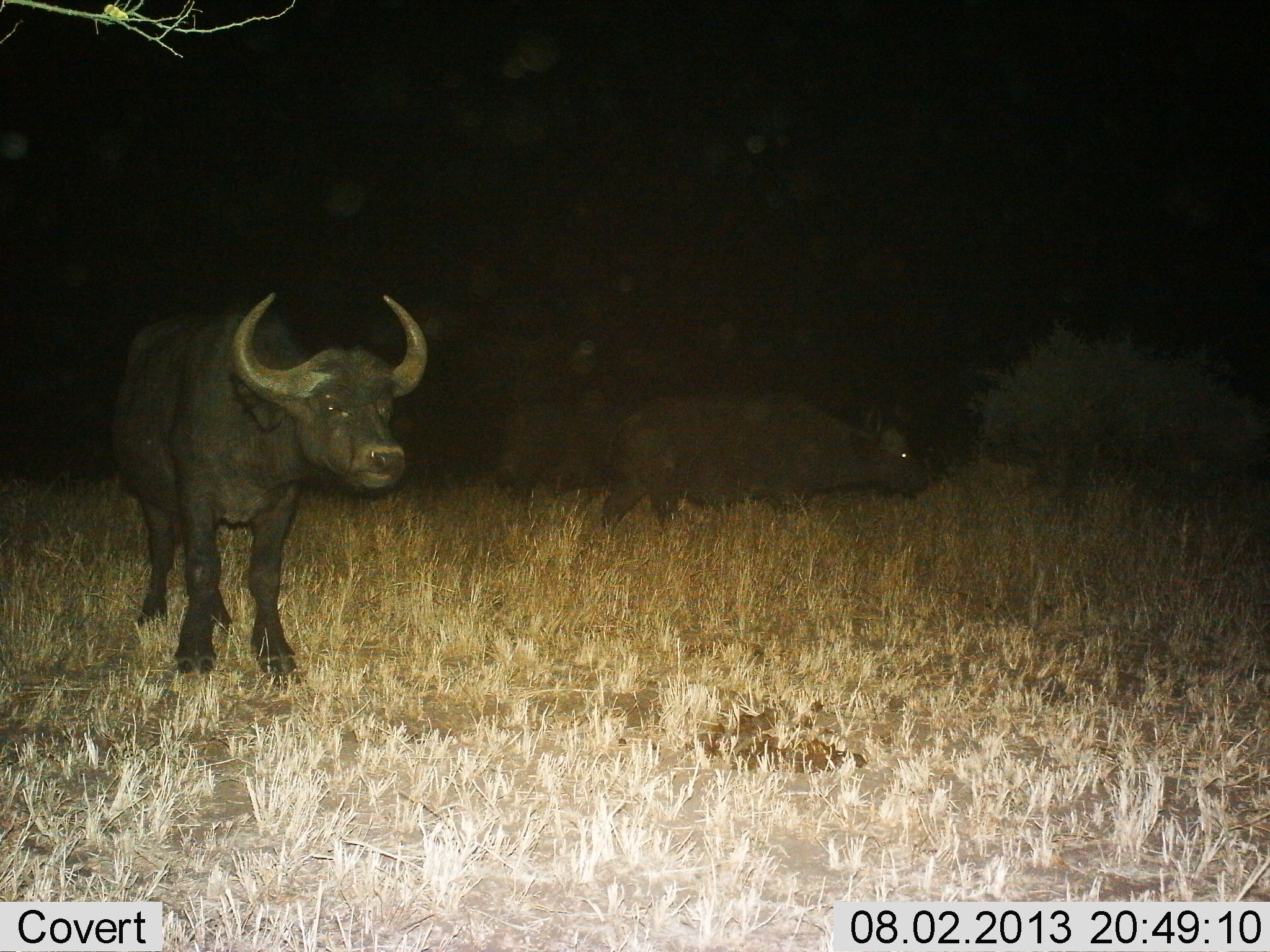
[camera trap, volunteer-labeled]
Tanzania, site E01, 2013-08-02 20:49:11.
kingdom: Animalia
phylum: Chordata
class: Mammalia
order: Artiodactyla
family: Bovidae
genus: Syncerus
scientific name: Syncerus caffer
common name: cape buffalo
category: buffalo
Buffalo (cape buffalo) (Syncerus caffer), count 3. Behavior (volunteer vote fractions): standing 100%, resting 0%, moving 30%, interacting 0%. Young present (vote fraction): 10%. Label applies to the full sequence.